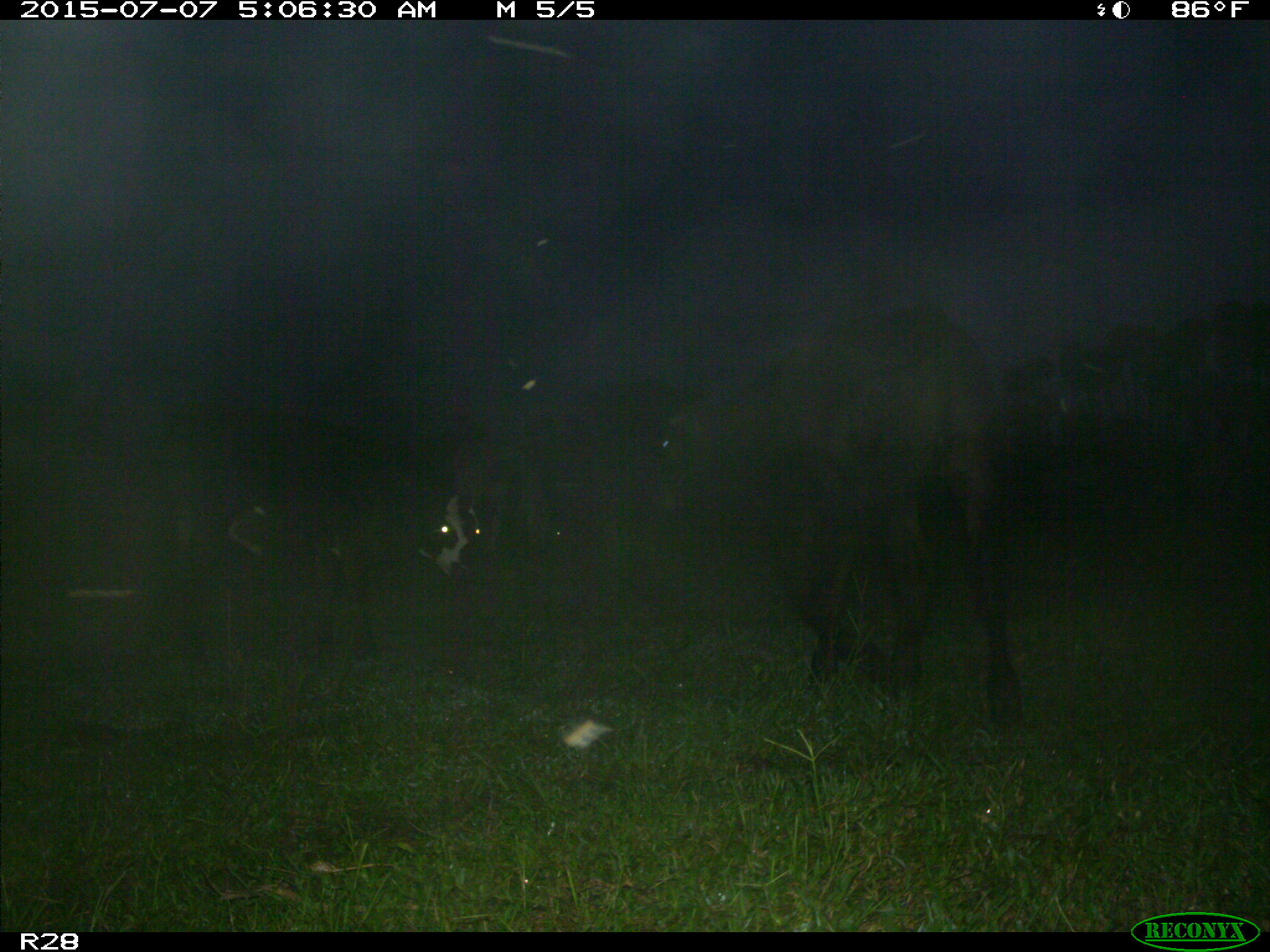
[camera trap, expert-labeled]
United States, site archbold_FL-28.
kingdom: Animalia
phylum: Chordata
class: Mammalia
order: Artiodactyla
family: Bovidae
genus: Bos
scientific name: Bos taurus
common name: domestic cow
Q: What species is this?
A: Bos taurus (domestic cow).